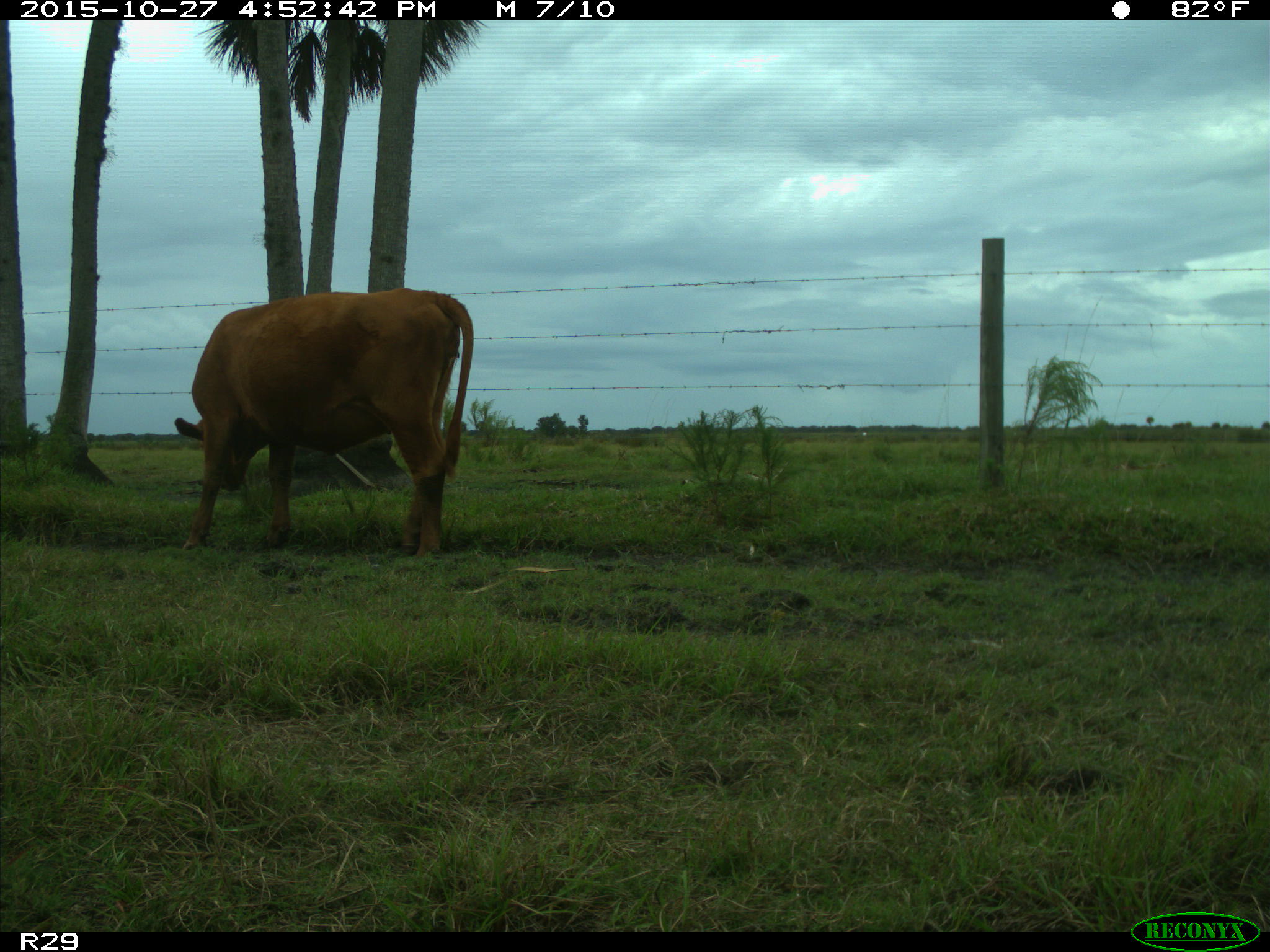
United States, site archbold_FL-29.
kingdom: Animalia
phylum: Chordata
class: Mammalia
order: Artiodactyla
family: Bovidae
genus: Bos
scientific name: Bos taurus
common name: domestic cow